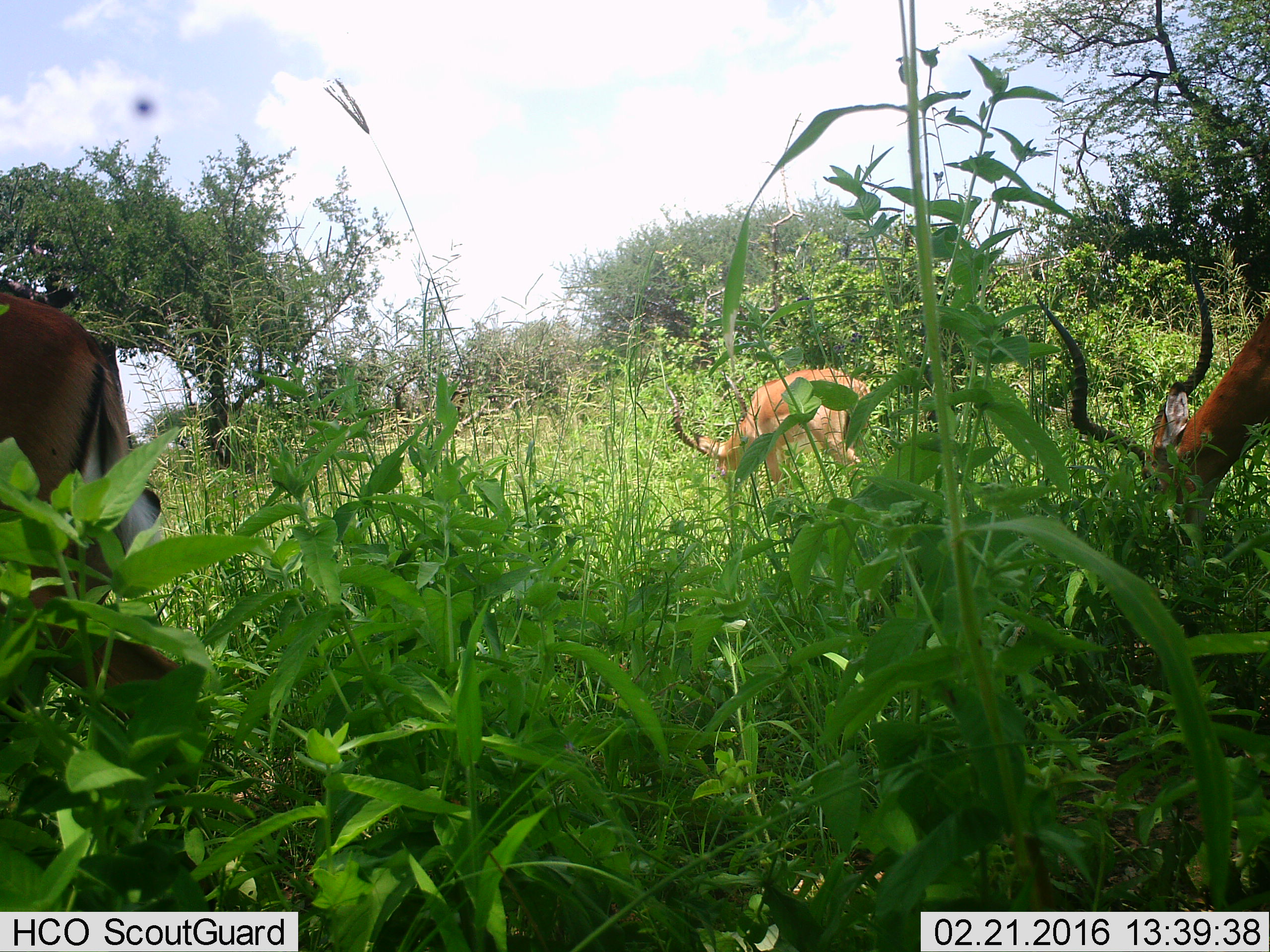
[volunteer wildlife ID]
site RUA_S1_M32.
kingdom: Animalia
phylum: Chordata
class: Mammalia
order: Artiodactyla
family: Bovidae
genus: Aepyceros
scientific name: Aepyceros melampus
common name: impala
Impala (Aepyceros melampus), count 3. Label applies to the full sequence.